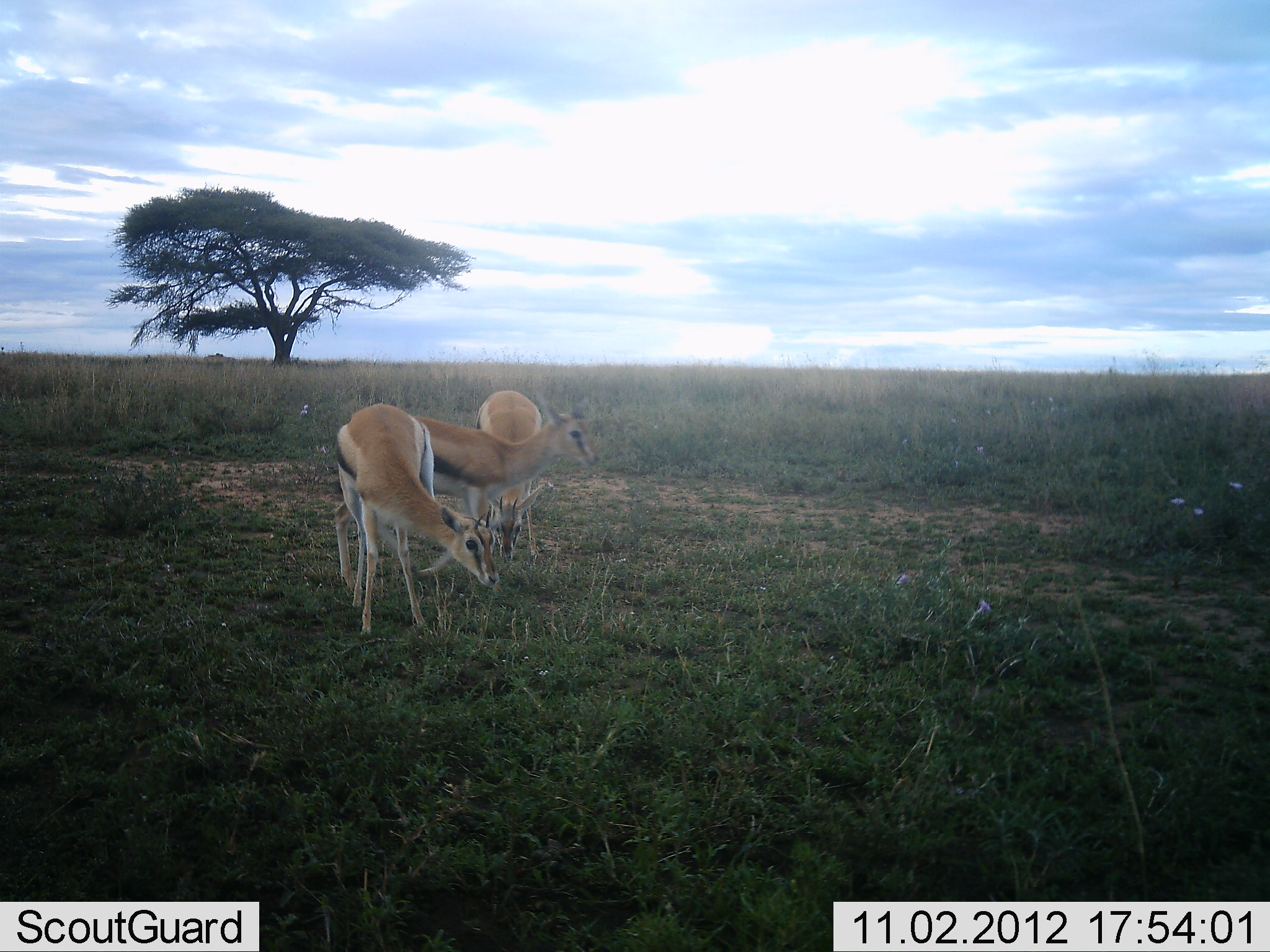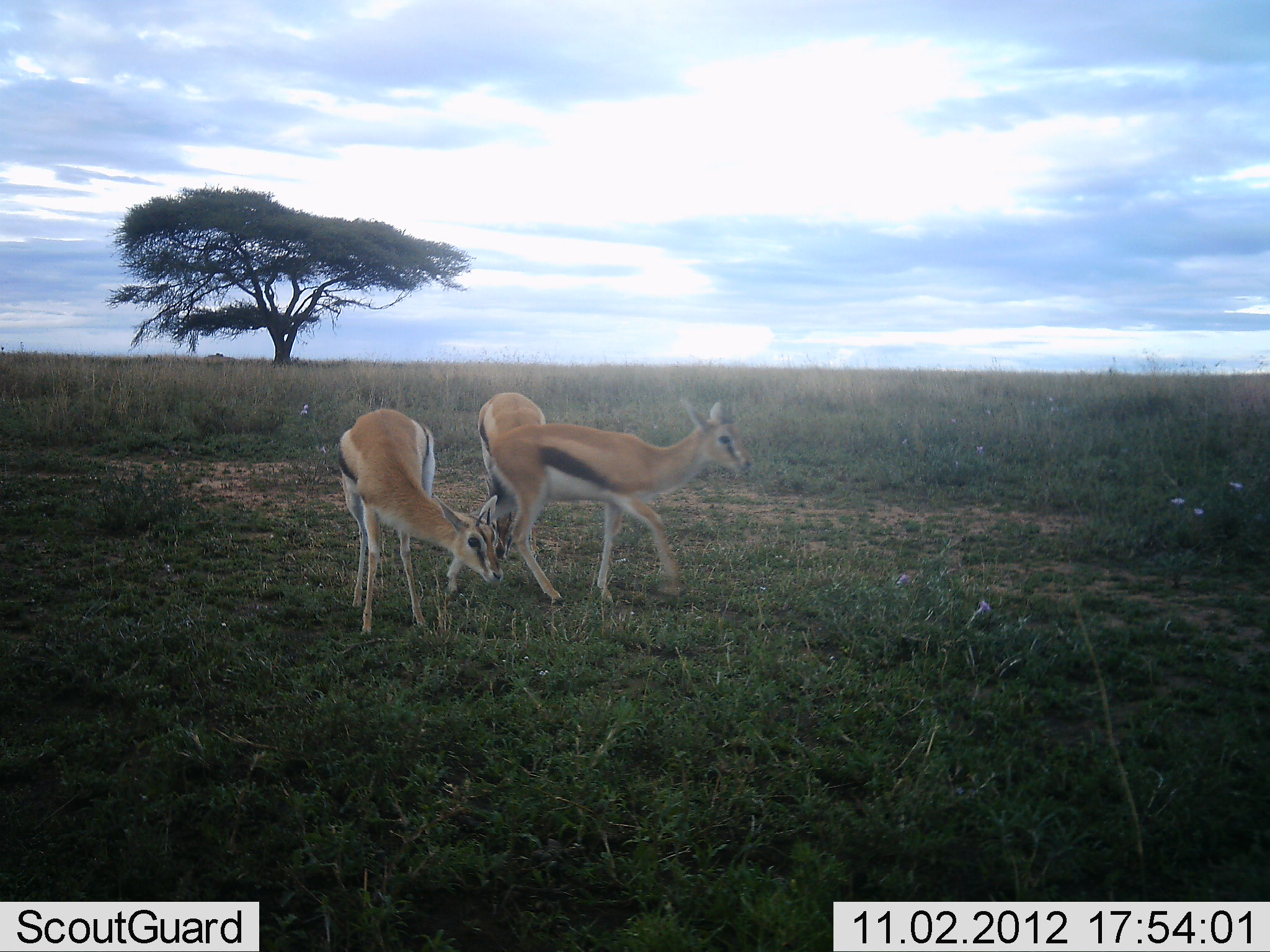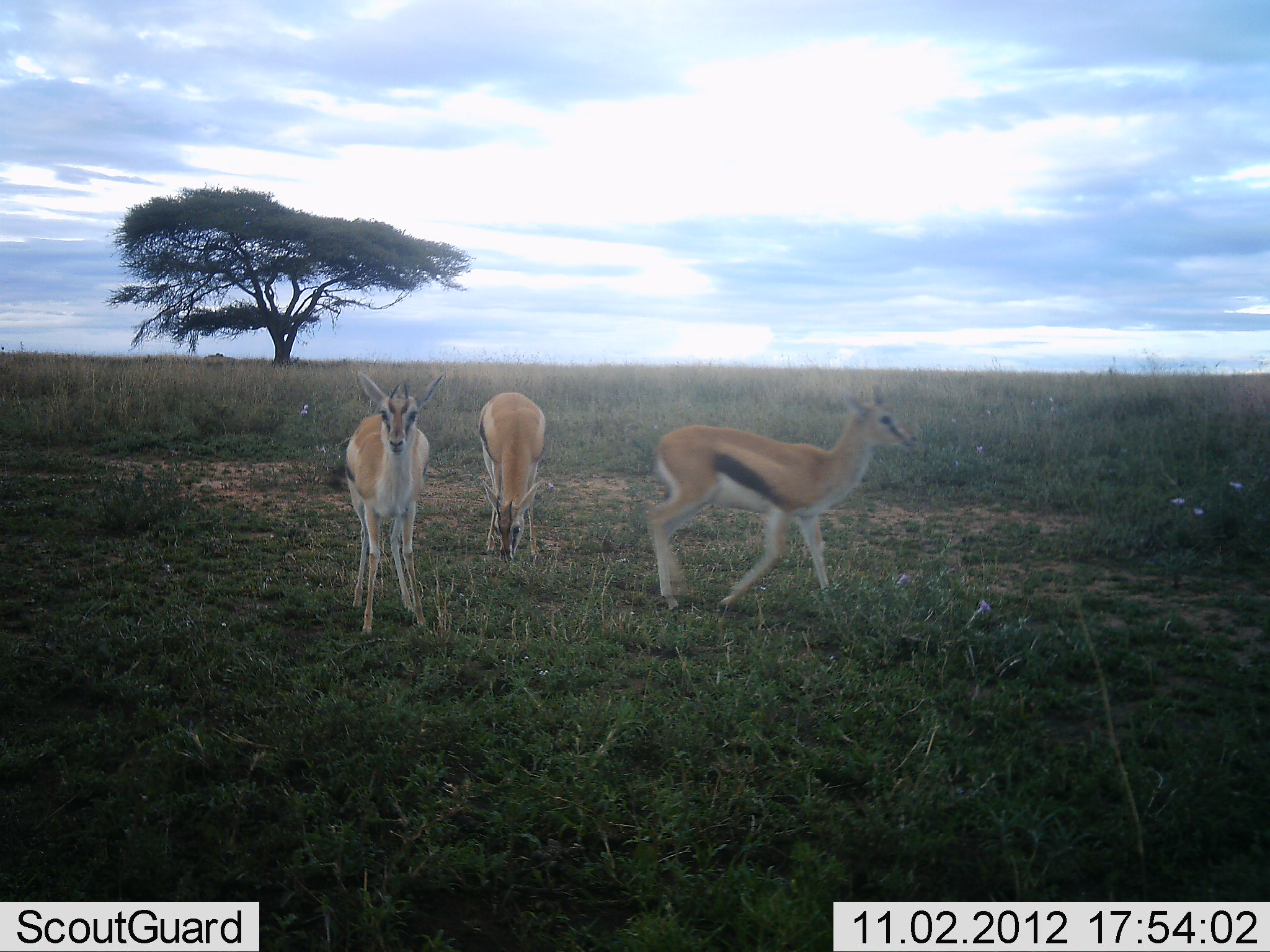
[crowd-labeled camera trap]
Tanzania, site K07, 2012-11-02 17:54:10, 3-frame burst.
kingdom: Animalia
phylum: Chordata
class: Mammalia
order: Artiodactyla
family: Bovidae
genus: Eudorcas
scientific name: Eudorcas thomsonii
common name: thomson's gazelle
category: gazellethomsons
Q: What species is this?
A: Gazellethomsons (thomson's gazelle) (Eudorcas thomsonii).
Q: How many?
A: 3.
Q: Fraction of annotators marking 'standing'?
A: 60%.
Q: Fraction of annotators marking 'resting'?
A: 10%.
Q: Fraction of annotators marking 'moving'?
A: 80%.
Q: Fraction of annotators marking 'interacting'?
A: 0%.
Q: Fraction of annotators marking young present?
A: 0%.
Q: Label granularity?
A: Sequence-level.